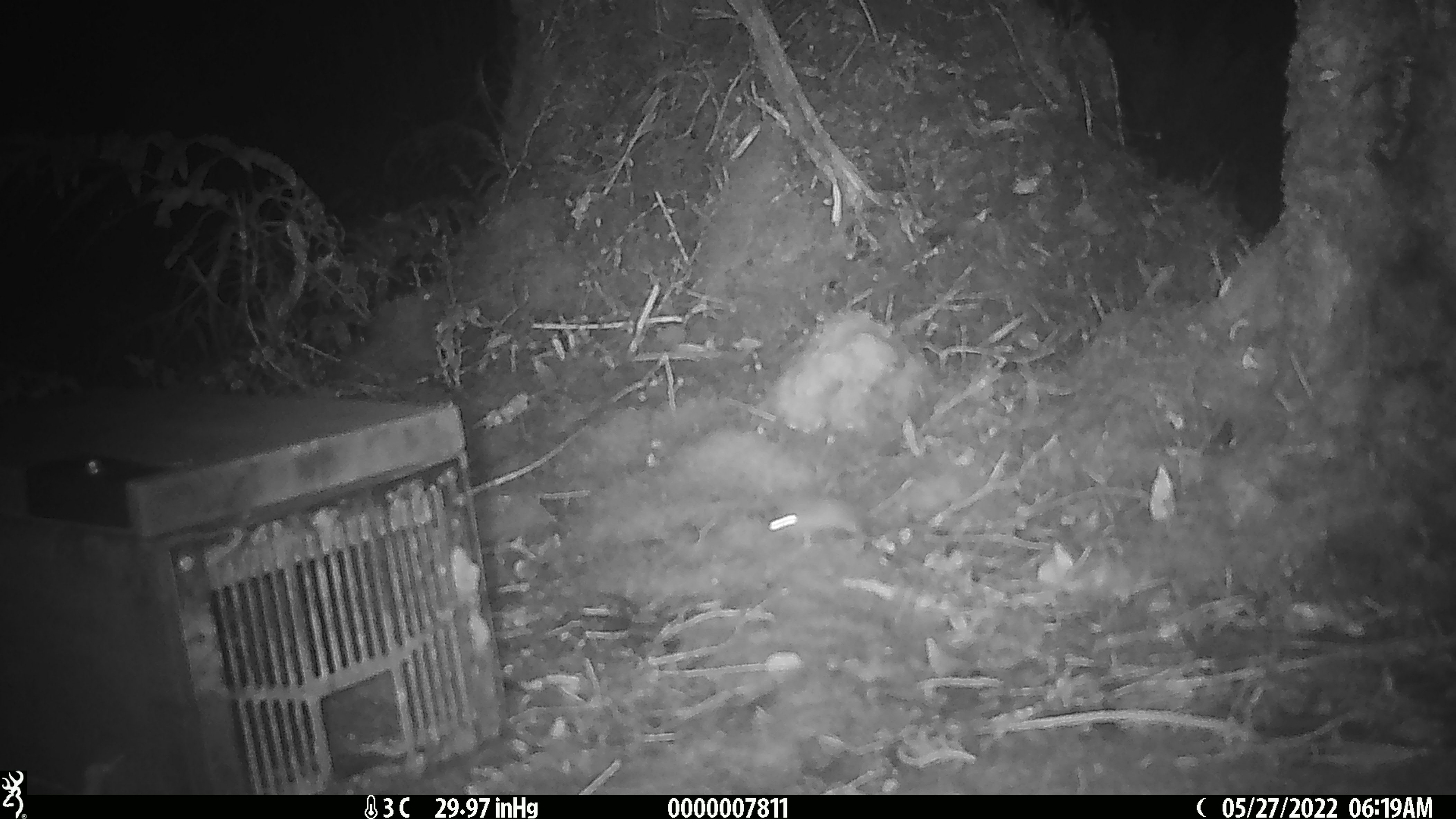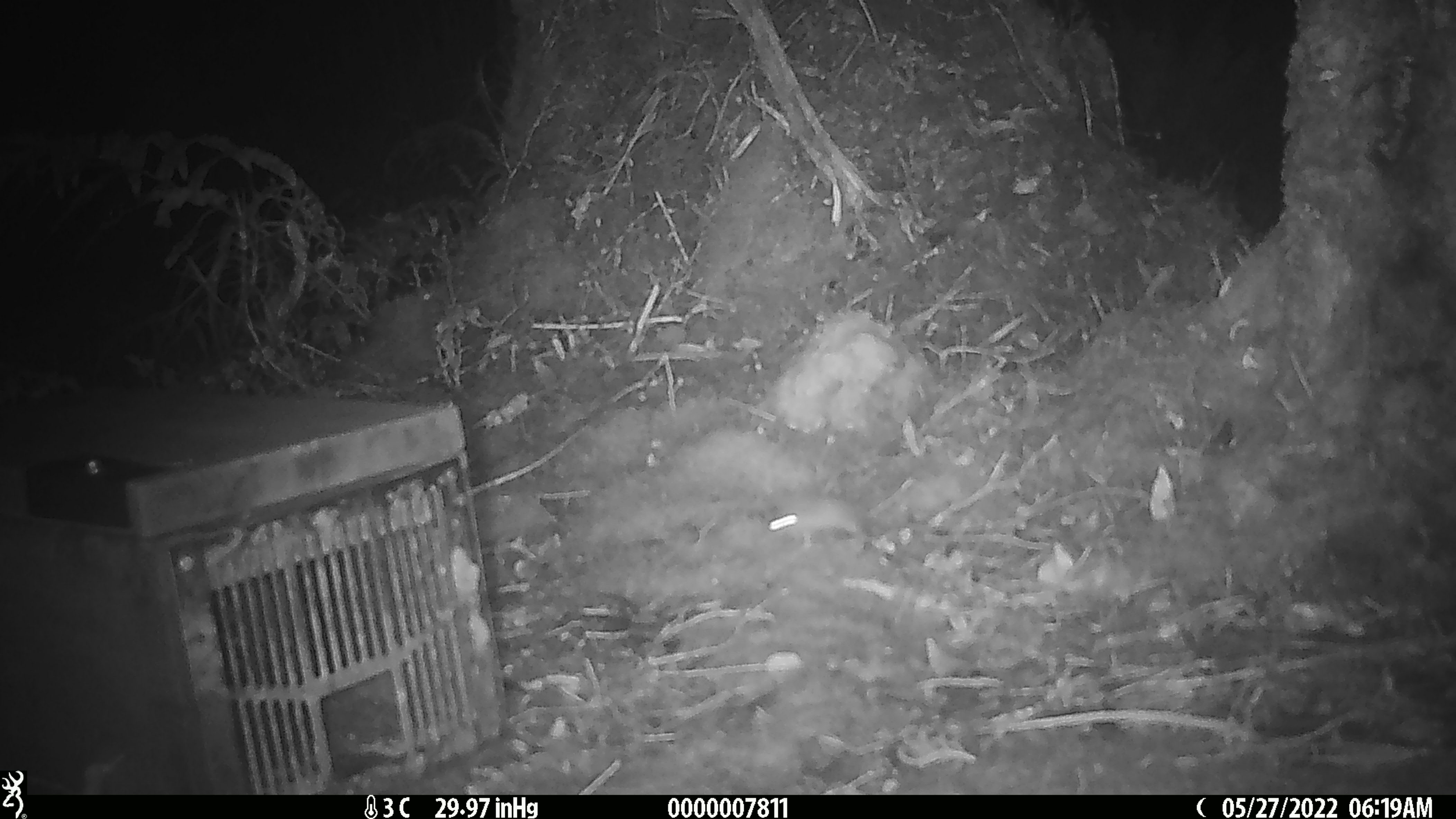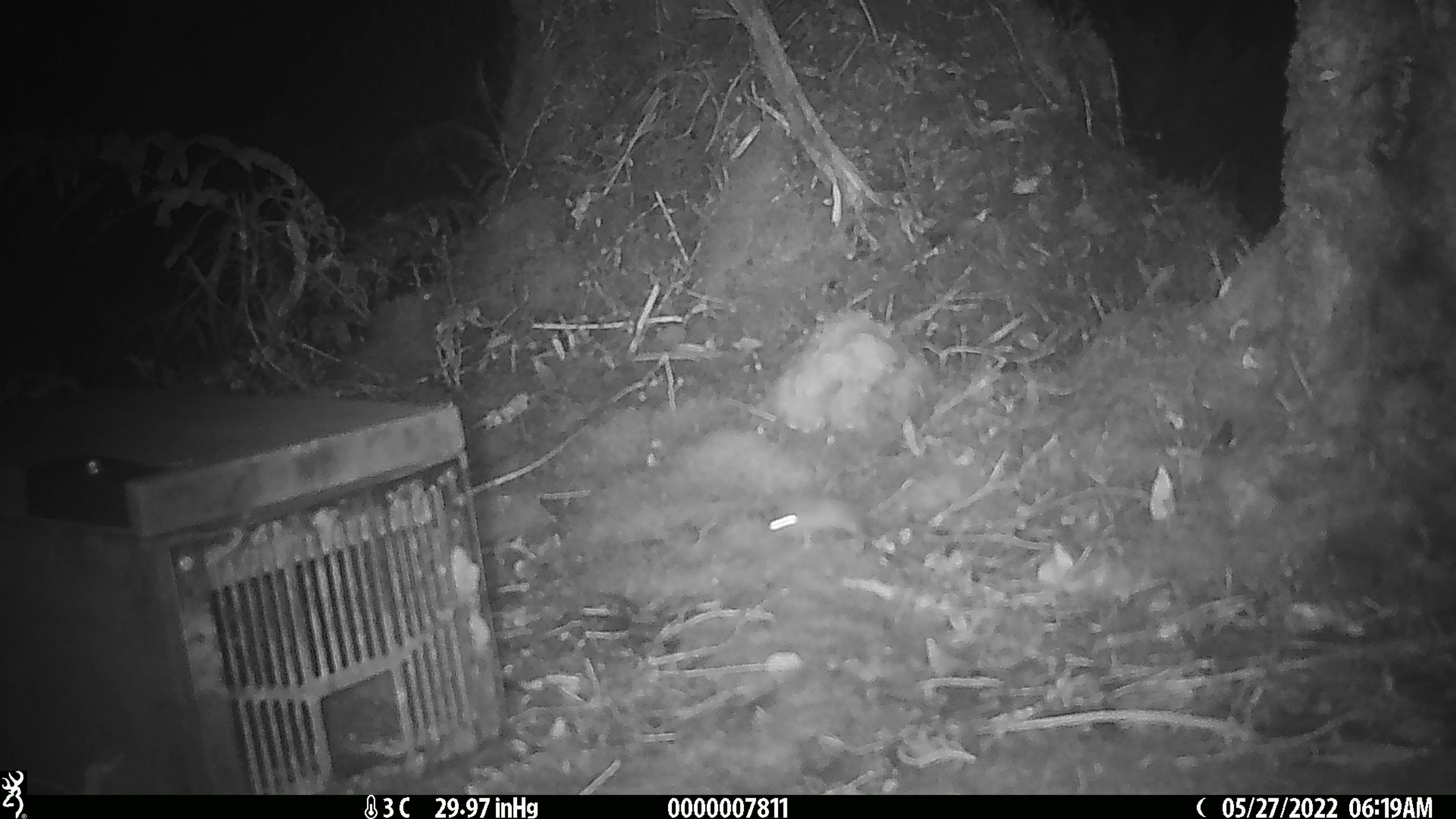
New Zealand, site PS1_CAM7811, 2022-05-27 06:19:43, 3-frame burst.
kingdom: Animalia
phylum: Chordata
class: Mammalia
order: Rodentia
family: Muridae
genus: Mus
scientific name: Mus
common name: mouse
Mouse (Mus).